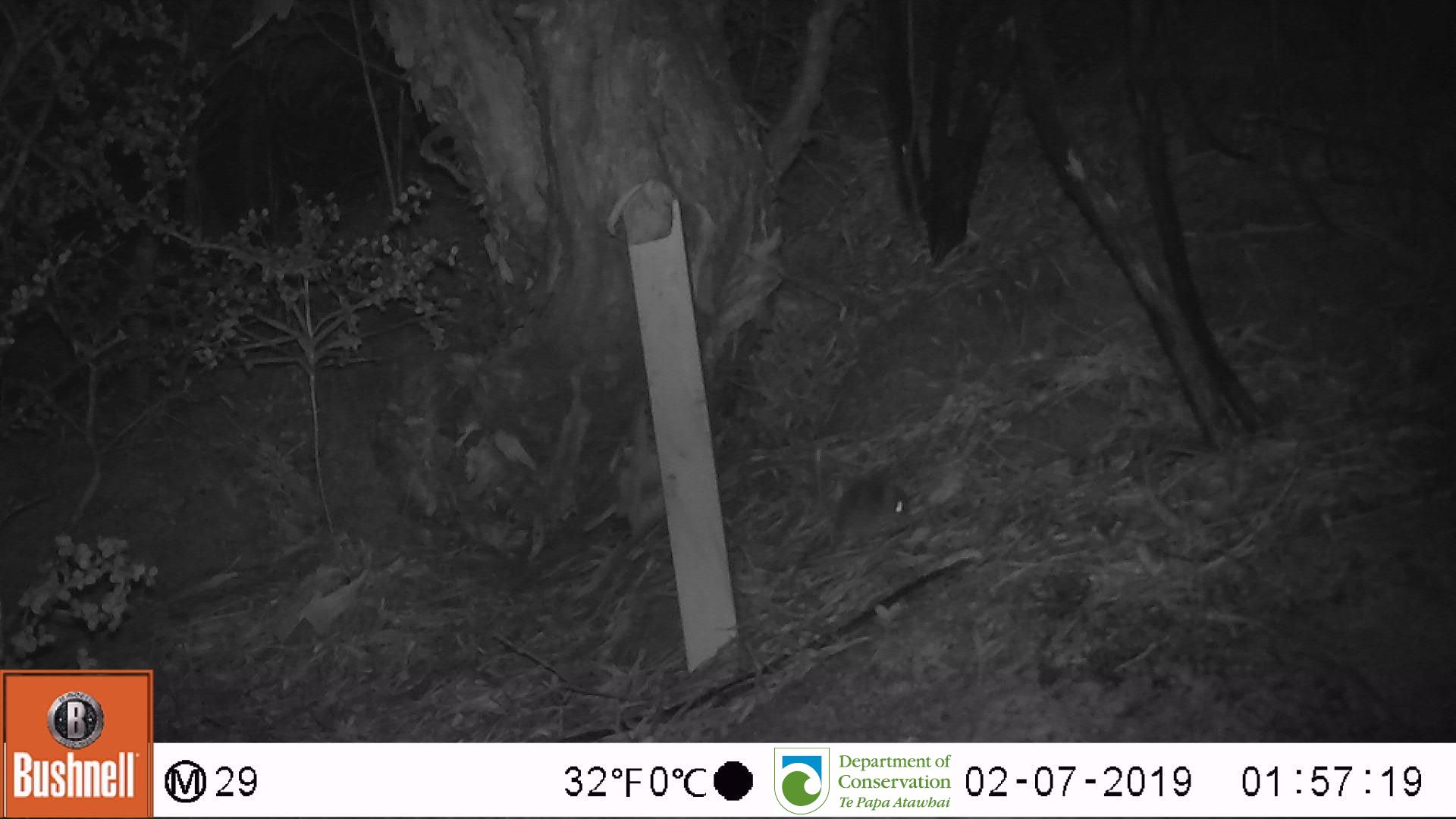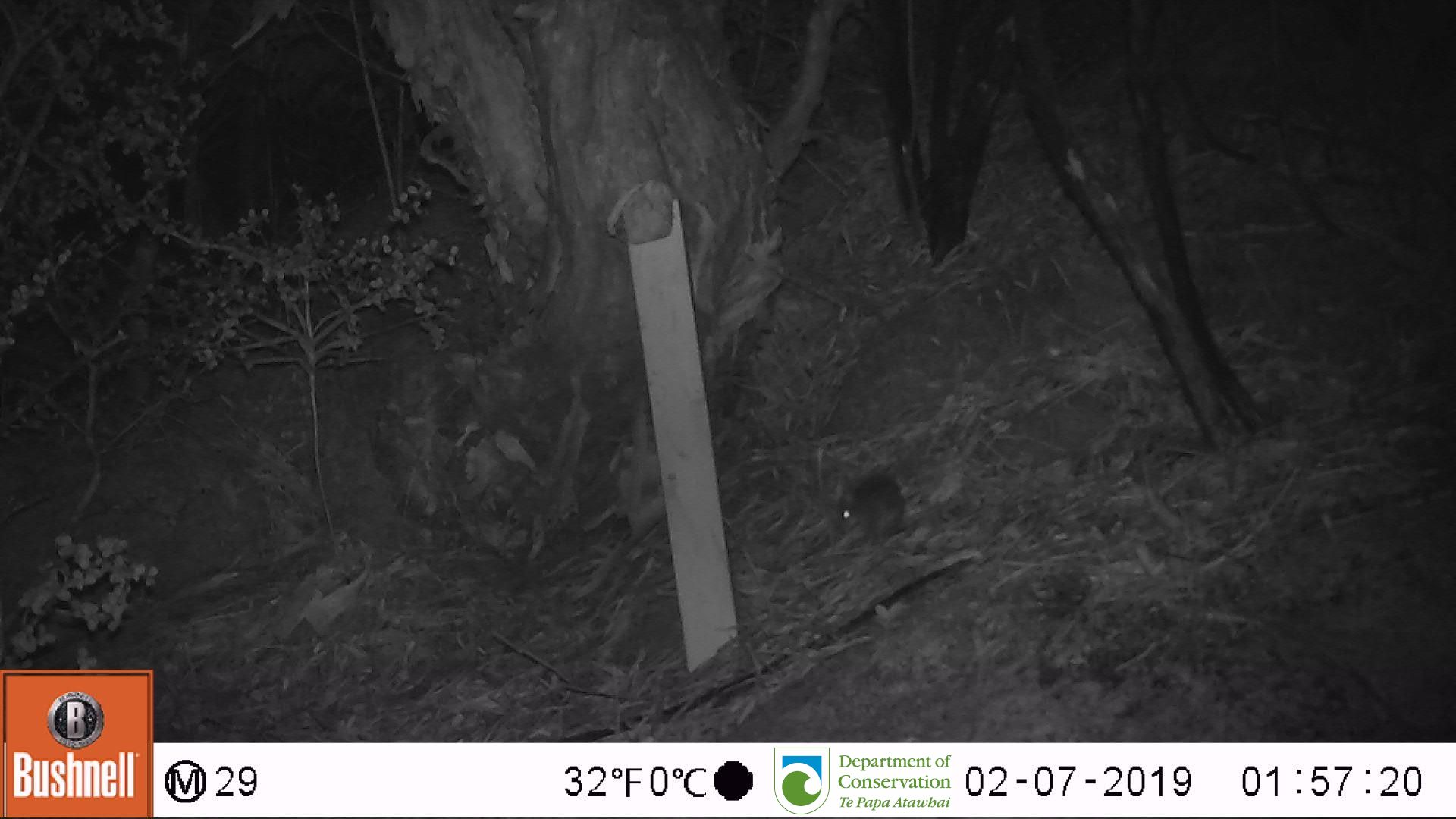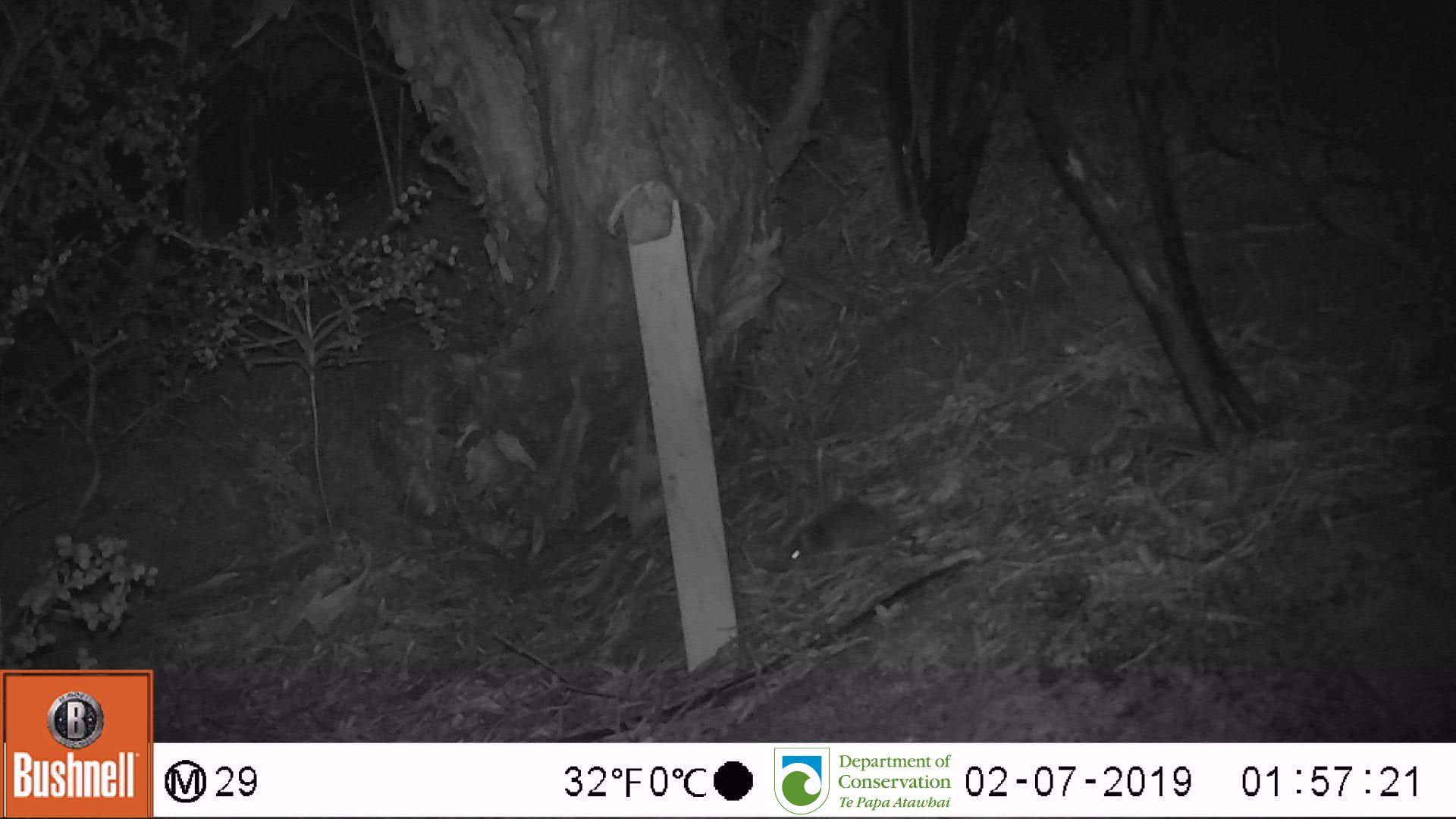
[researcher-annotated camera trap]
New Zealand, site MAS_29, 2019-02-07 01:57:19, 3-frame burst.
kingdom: Animalia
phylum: Chordata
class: Mammalia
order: Rodentia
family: Muridae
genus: Mus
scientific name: Mus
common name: mouse